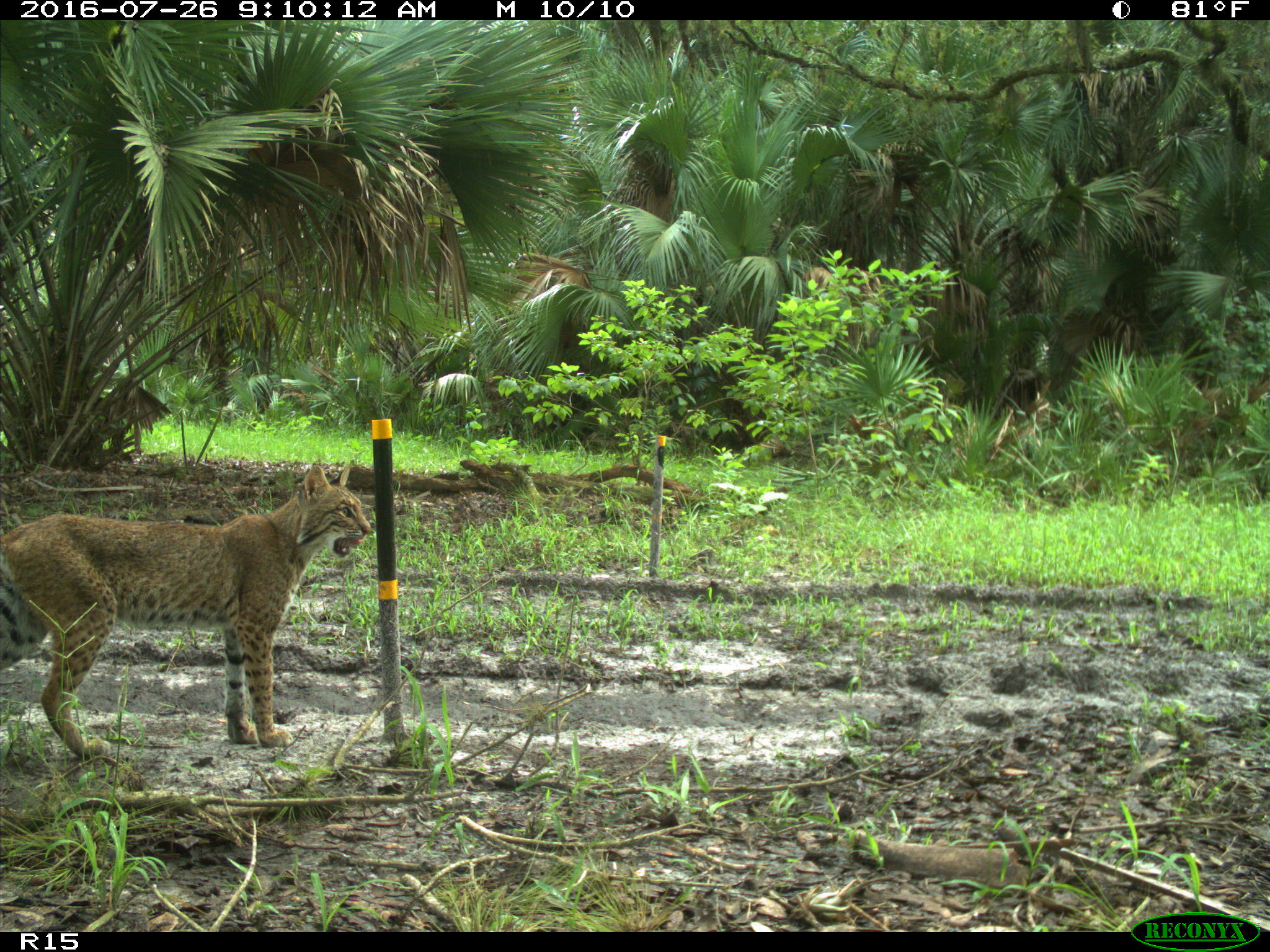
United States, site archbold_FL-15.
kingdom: Animalia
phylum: Chordata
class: Mammalia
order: Carnivora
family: Felidae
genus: Lynx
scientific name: Lynx rufus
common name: bobcat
Lynx rufus (bobcat).